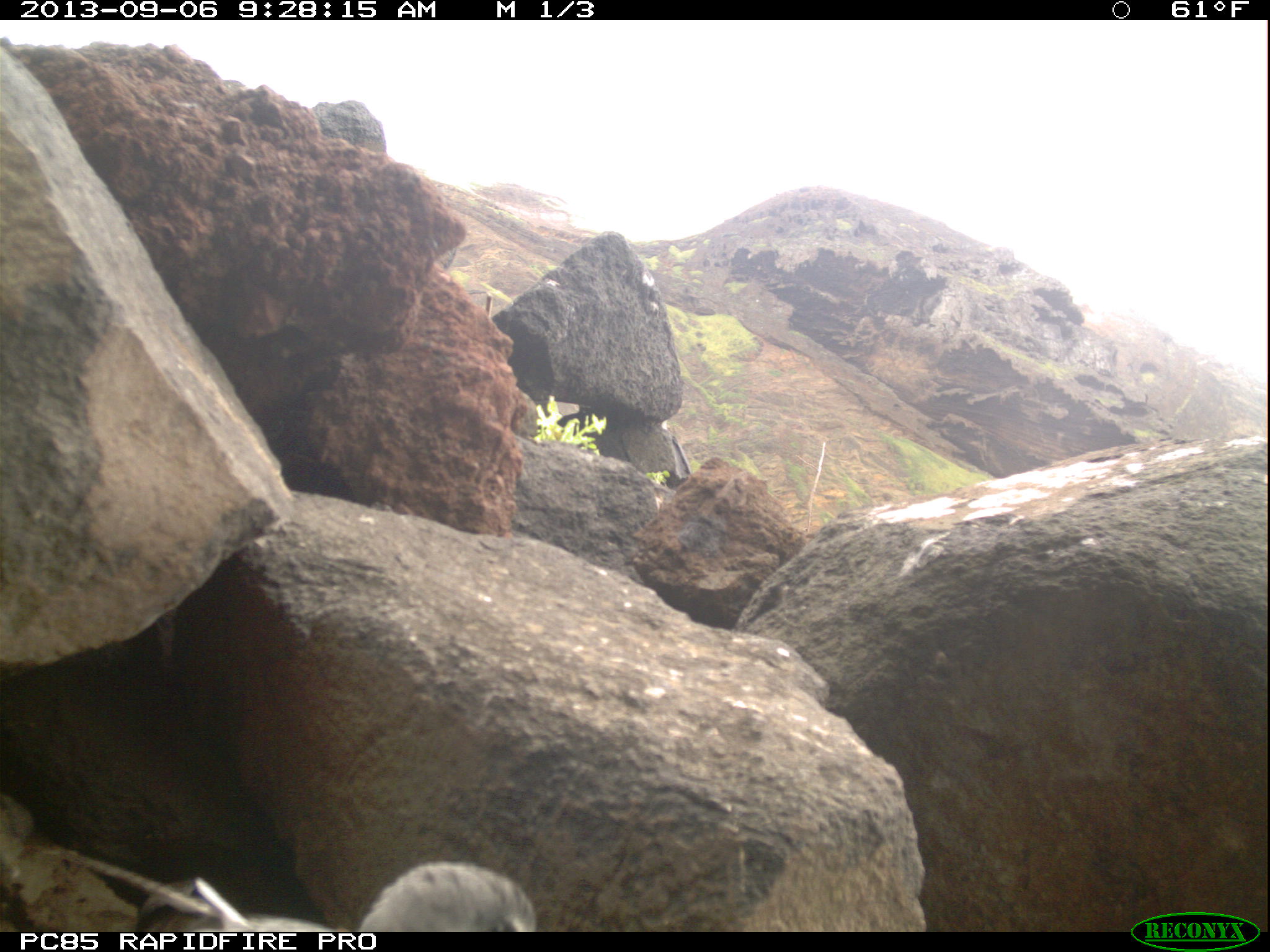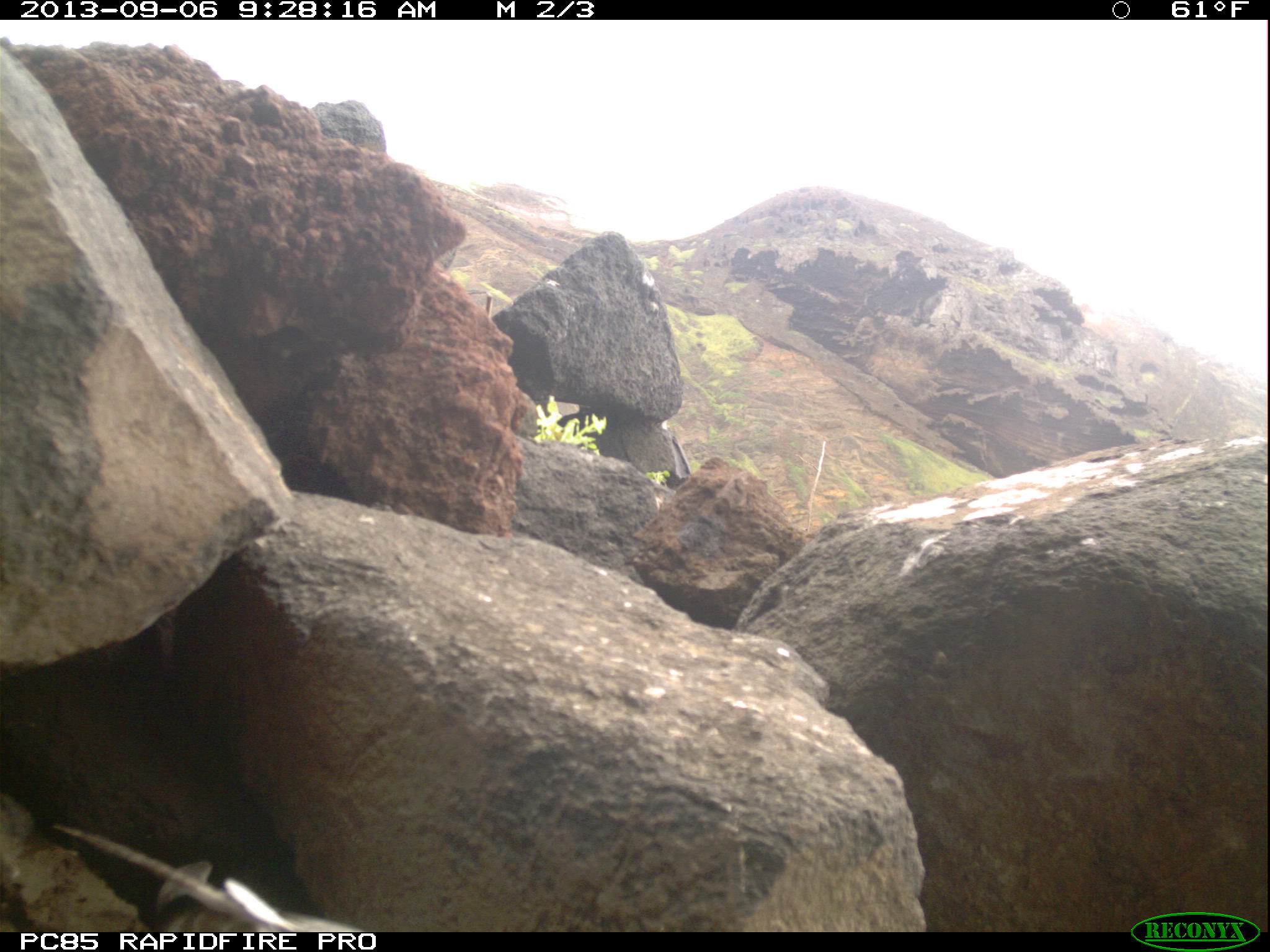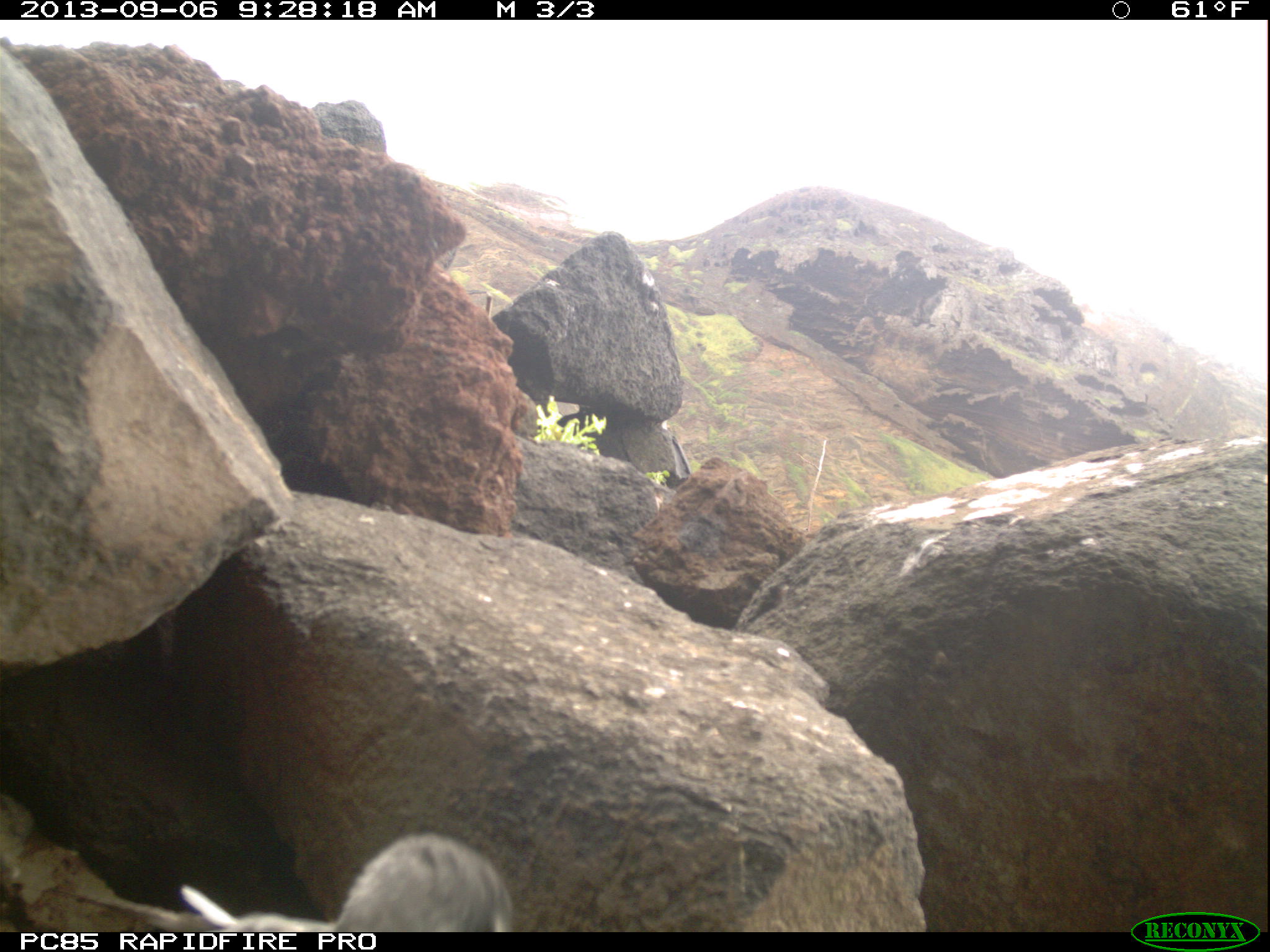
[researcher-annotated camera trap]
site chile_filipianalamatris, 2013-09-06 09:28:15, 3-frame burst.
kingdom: Animalia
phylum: Chordata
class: Aves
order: Procellariiformes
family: Procellariidae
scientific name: Procellariidae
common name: petrel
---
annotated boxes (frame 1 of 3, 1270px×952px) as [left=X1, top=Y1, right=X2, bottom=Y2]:
petrel: [left=52, top=853, right=551, bottom=933]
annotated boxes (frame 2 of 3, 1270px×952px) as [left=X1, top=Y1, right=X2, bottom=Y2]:
petrel: [left=53, top=813, right=365, bottom=930]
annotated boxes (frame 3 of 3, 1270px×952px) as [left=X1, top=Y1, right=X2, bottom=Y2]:
petrel: [left=69, top=826, right=515, bottom=930]